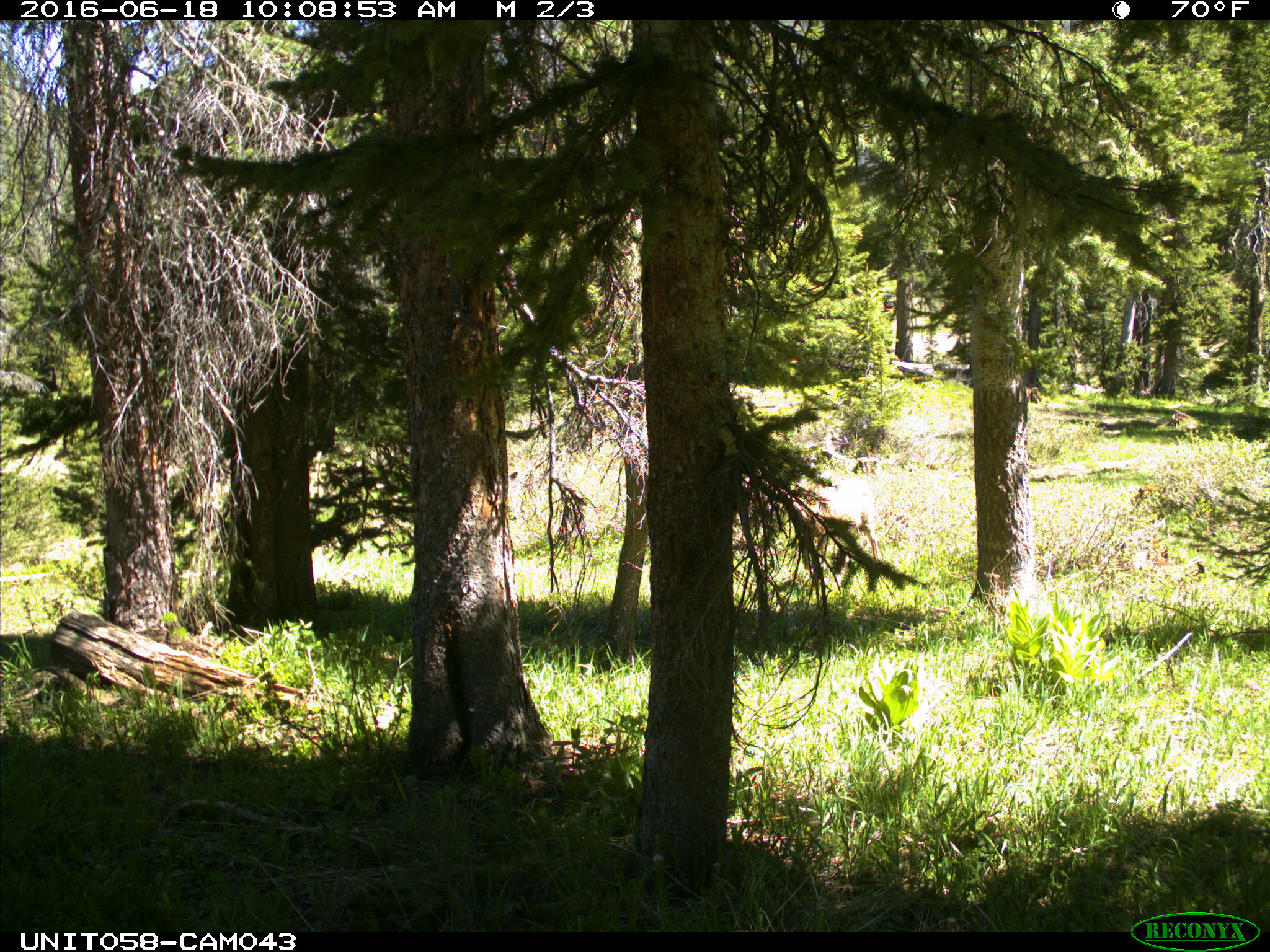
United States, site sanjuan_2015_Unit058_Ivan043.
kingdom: Animalia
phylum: Chordata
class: Mammalia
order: Artiodactyla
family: Cervidae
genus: Odocoileus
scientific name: Odocoileus hemionus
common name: mule deer